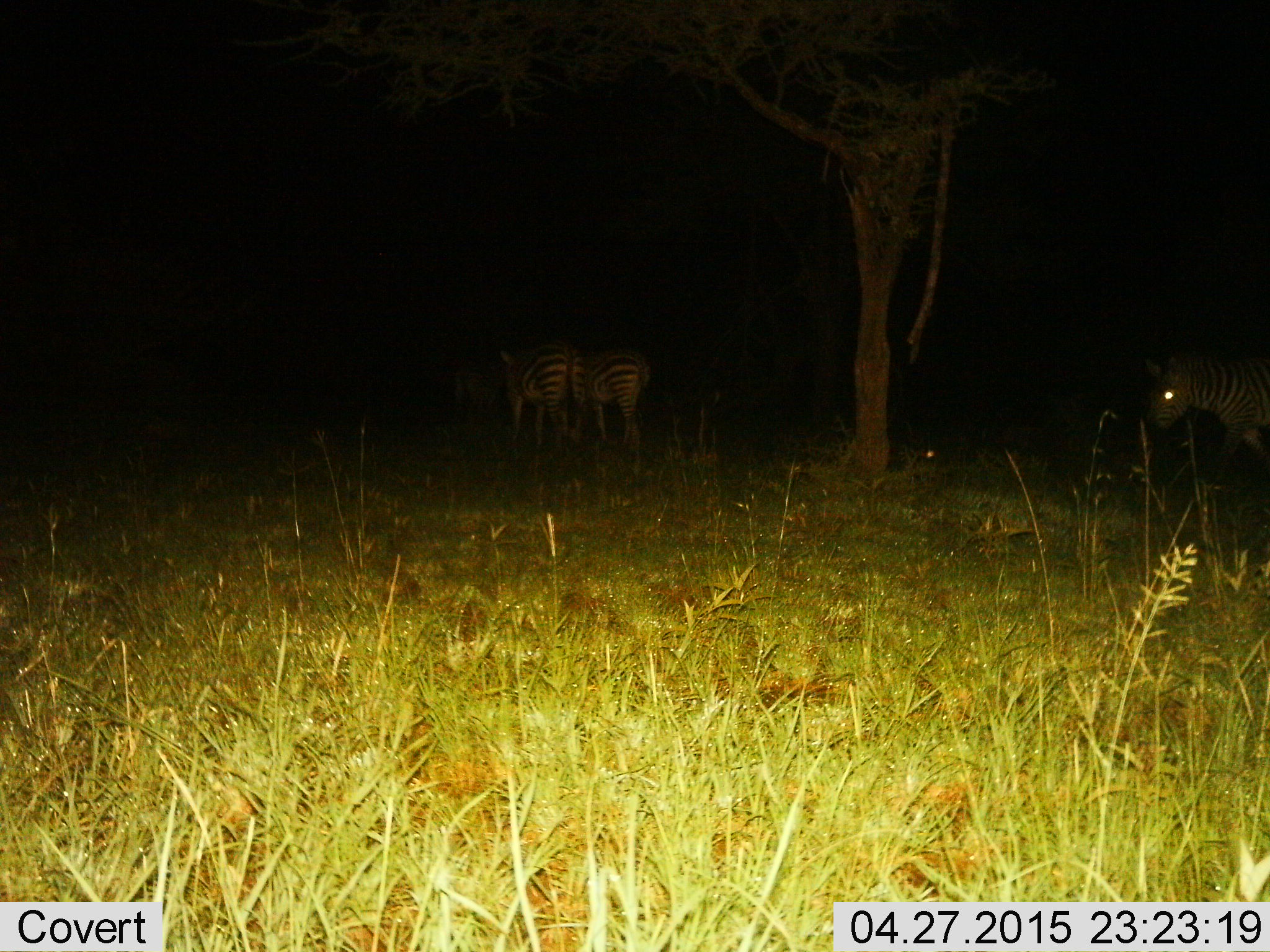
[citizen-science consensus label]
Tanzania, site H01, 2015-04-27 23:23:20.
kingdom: Animalia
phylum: Chordata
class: Mammalia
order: Perissodactyla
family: Equidae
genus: Equus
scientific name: Equus quagga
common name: plains zebra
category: zebra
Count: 3.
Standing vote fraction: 70%.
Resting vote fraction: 0%.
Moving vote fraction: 70%.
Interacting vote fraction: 0%.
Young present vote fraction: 0%.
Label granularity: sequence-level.